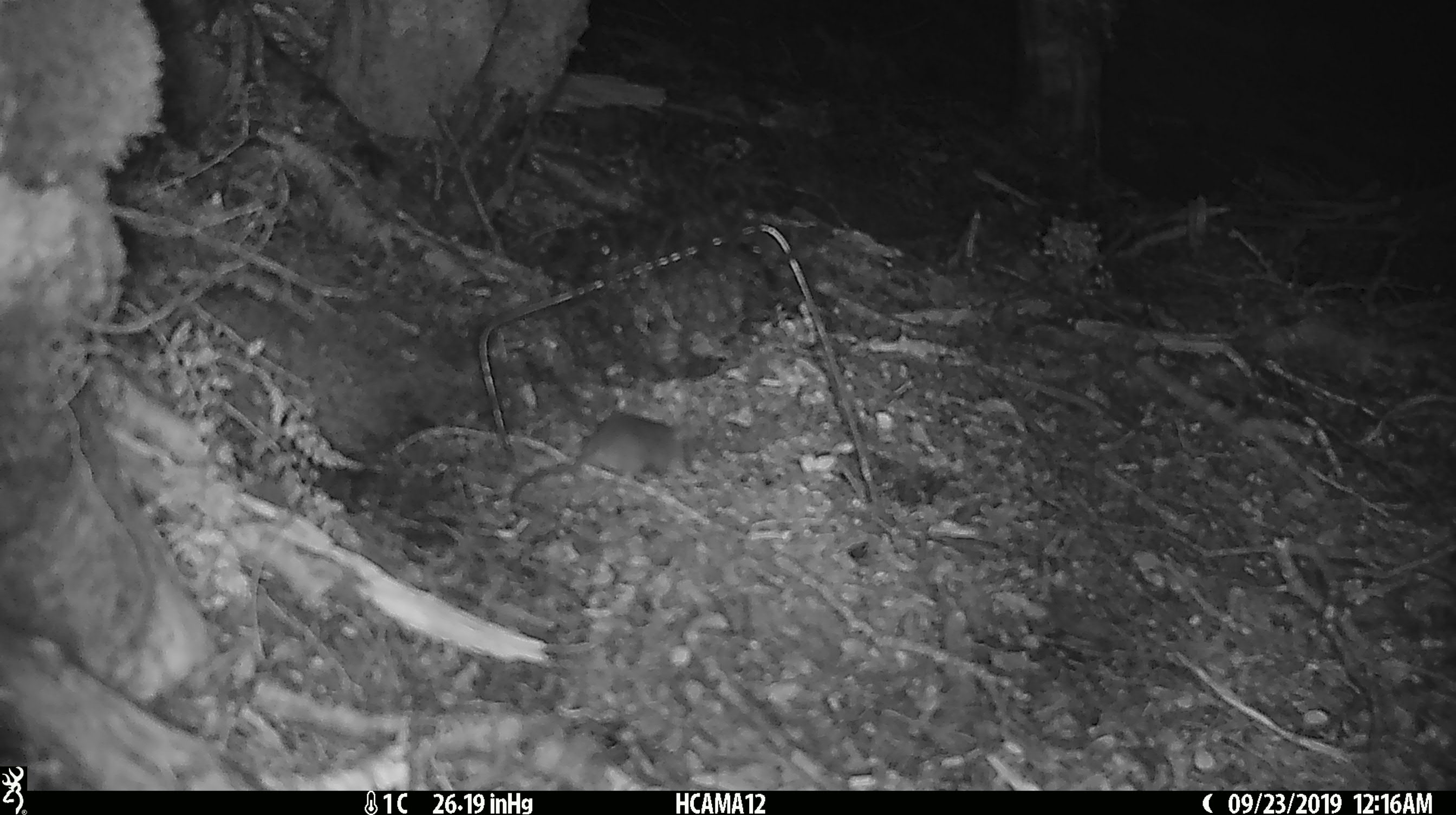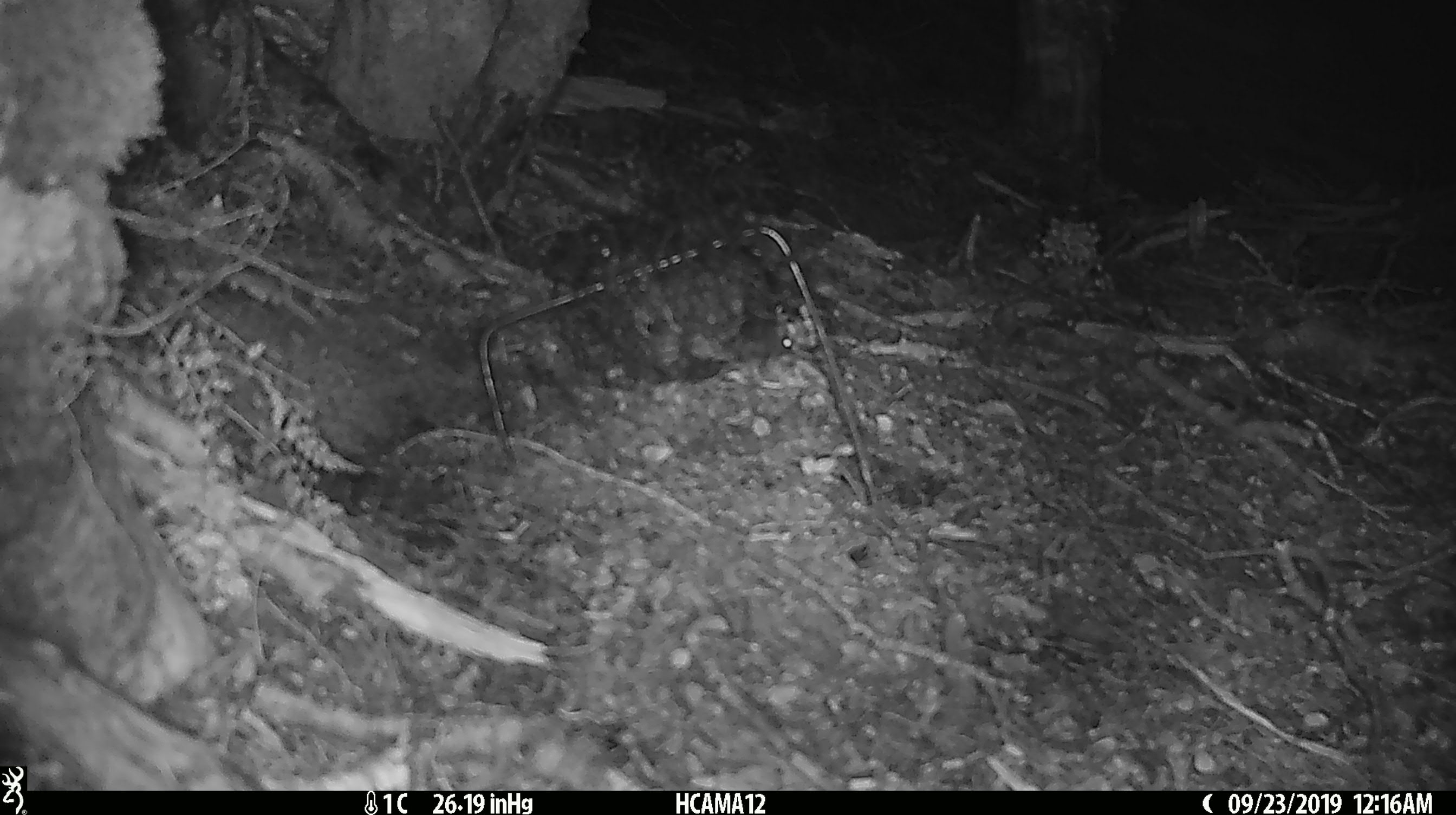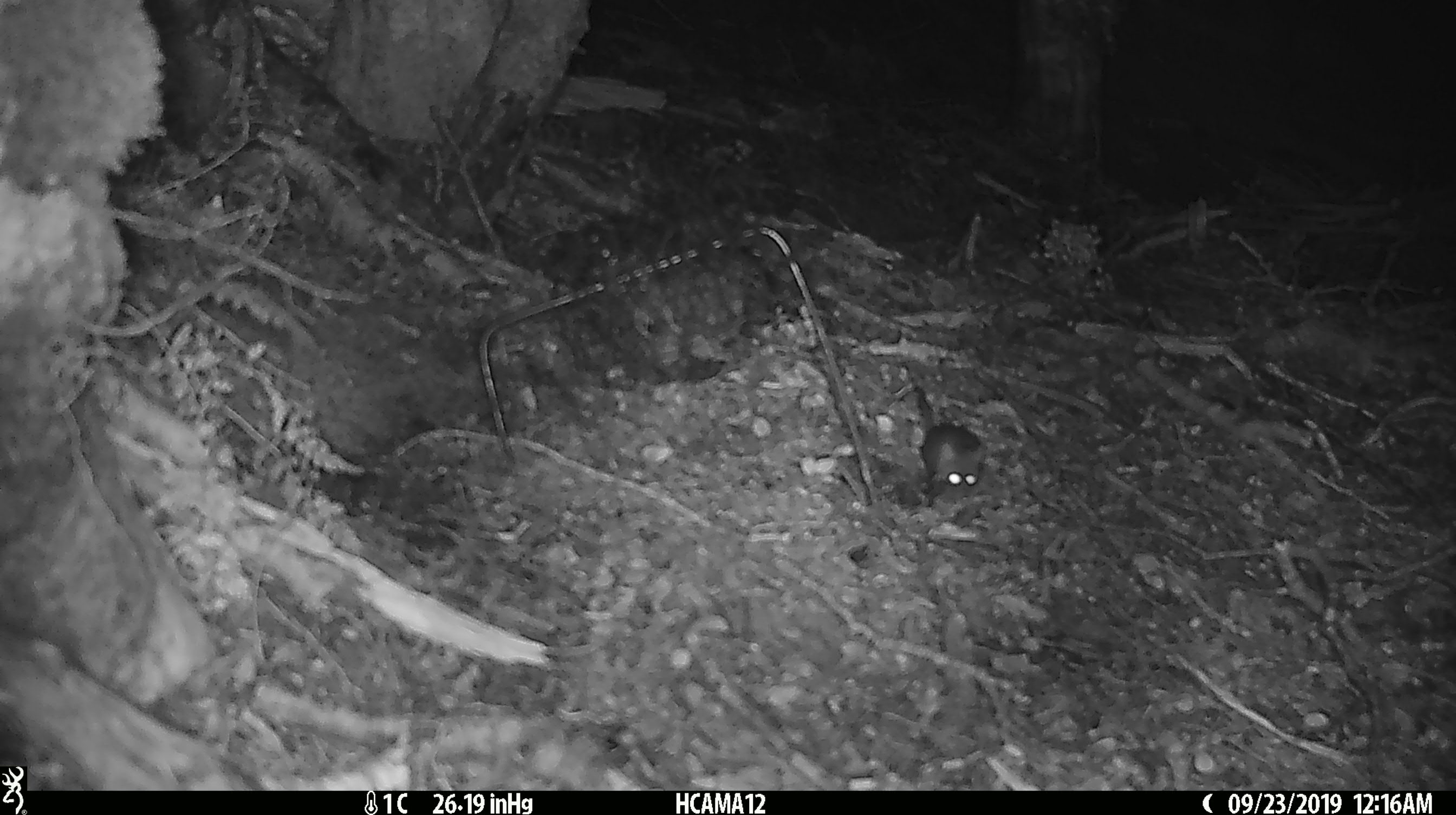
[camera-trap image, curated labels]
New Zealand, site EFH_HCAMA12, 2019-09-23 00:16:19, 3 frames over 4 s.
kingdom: Animalia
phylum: Chordata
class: Mammalia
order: Rodentia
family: Muridae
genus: Mus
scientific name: Mus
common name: mouse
Mouse (Mus).